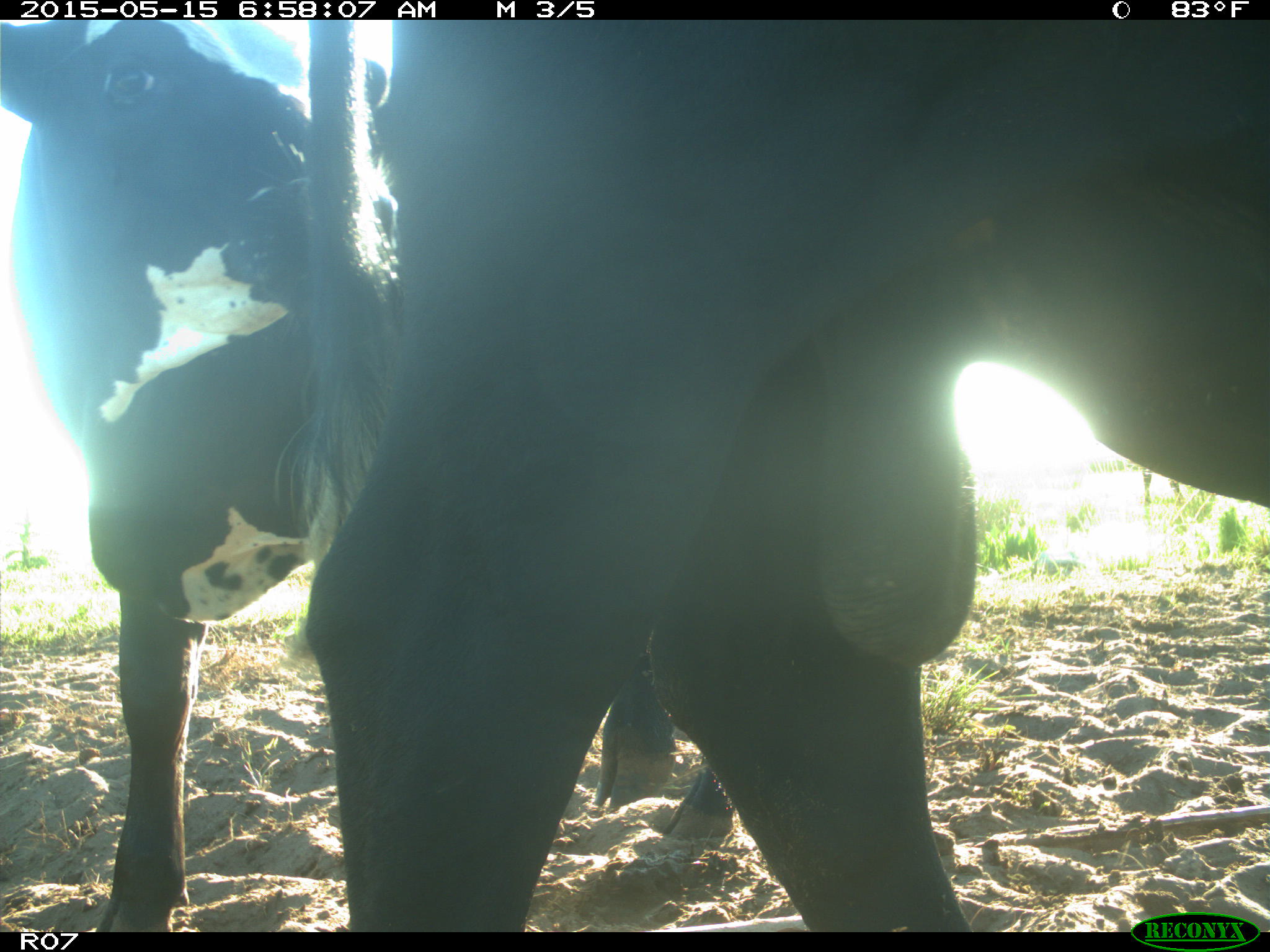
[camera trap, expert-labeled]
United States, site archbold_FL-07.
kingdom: Animalia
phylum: Chordata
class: Mammalia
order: Artiodactyla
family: Bovidae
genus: Bos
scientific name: Bos taurus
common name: domestic cow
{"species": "Bos taurus (domestic cow)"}